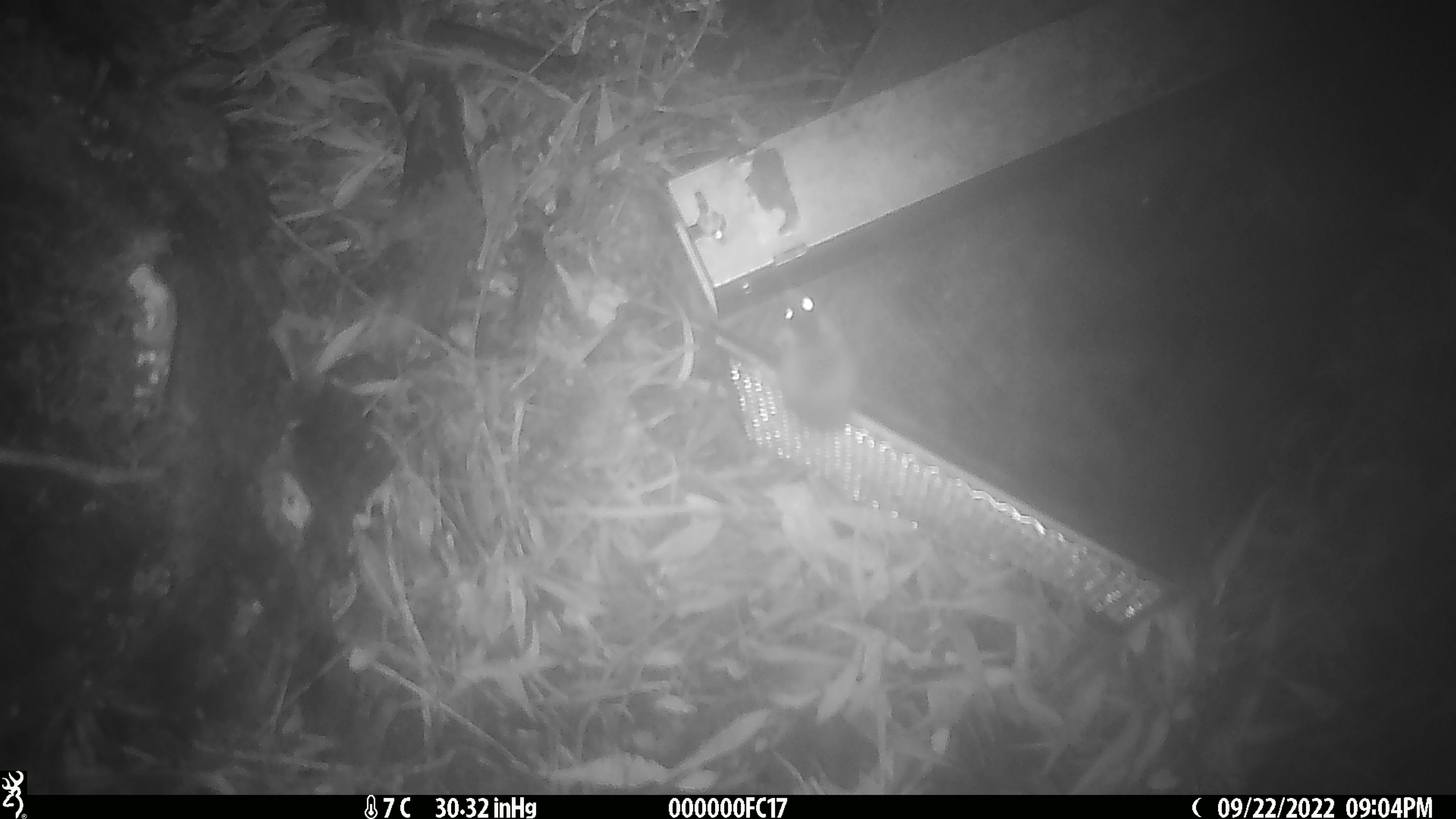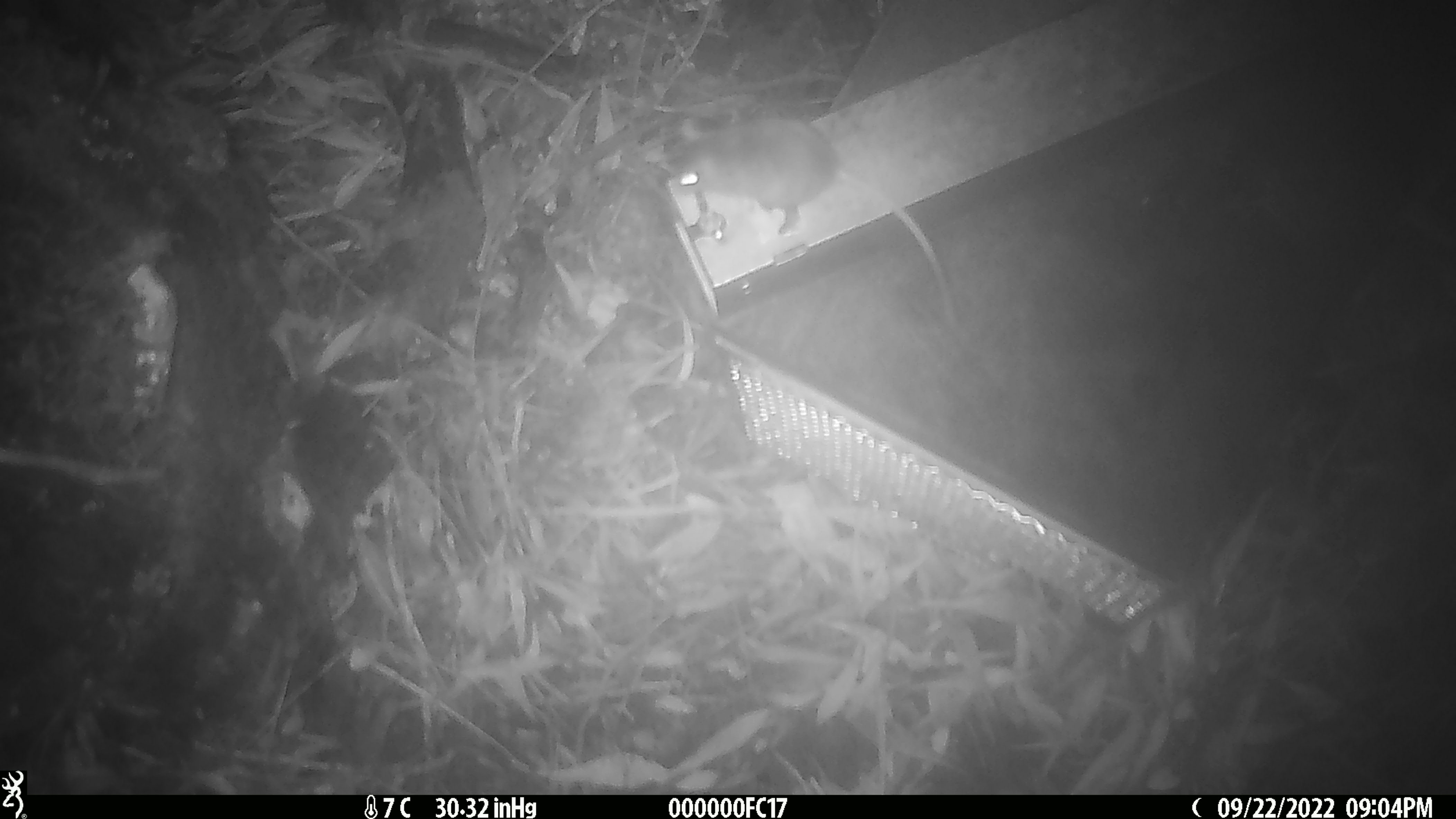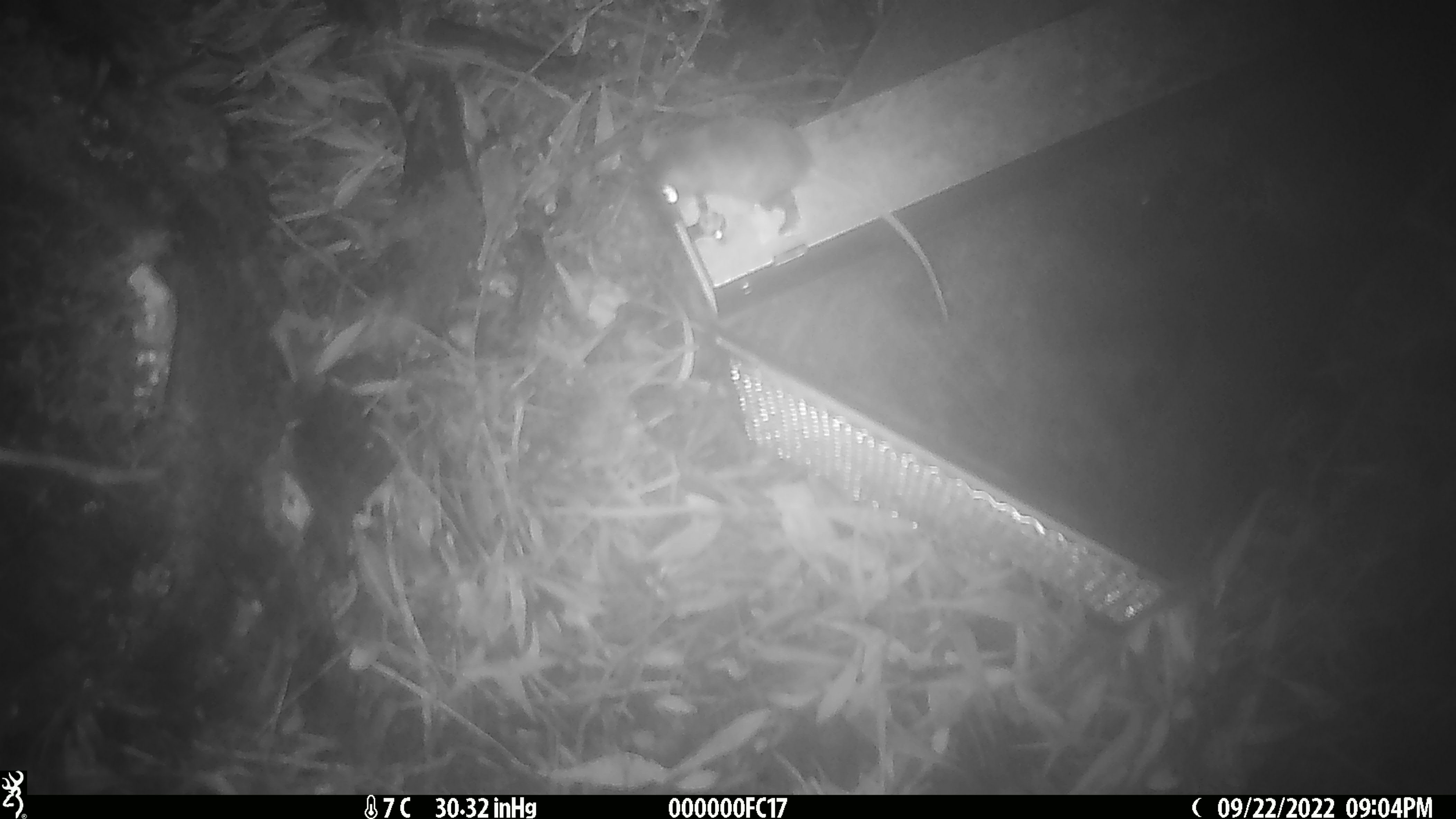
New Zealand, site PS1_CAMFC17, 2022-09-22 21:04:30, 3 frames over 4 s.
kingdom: Animalia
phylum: Chordata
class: Mammalia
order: Rodentia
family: Muridae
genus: Mus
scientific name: Mus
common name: mouse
Mouse (Mus).